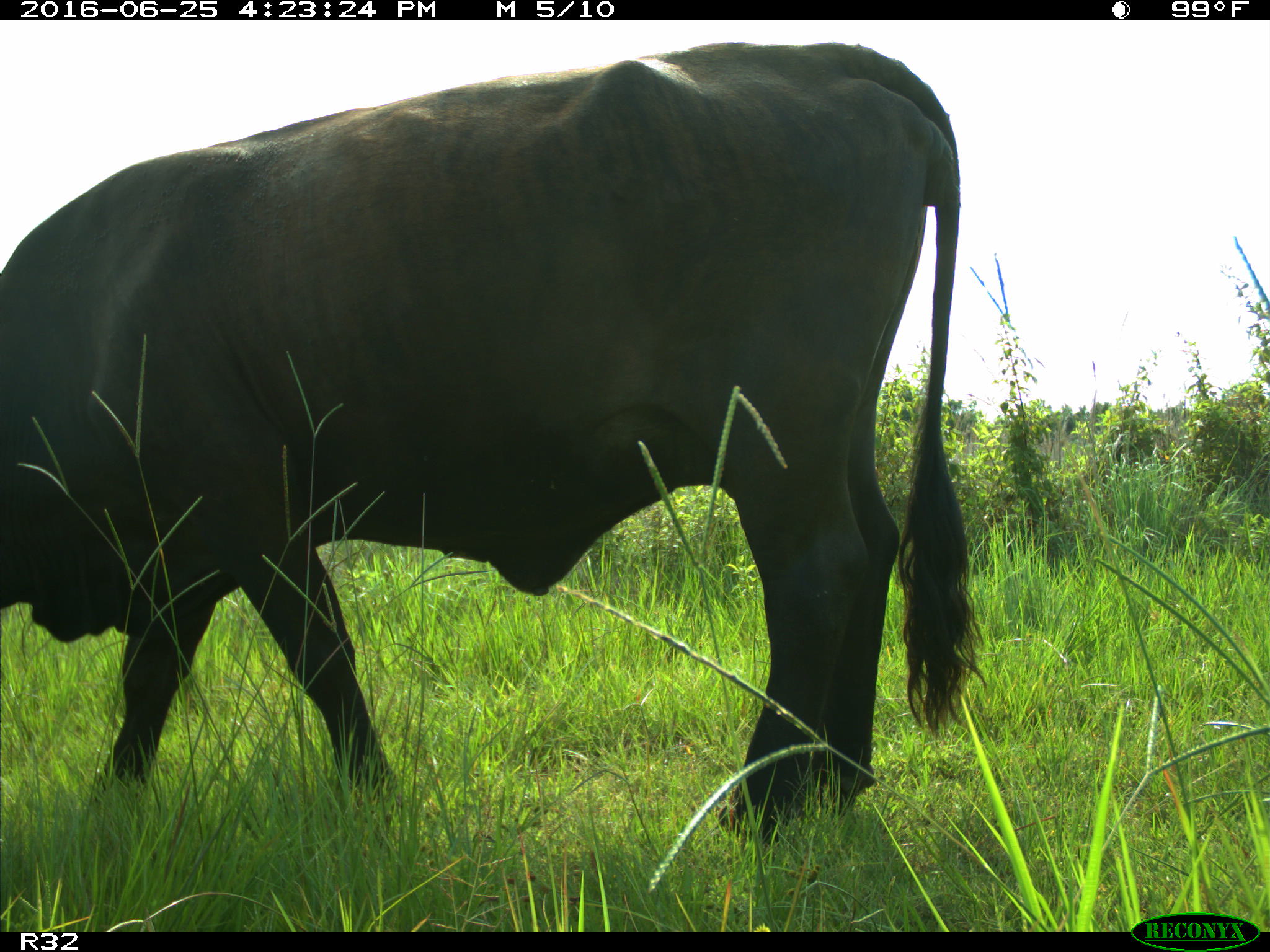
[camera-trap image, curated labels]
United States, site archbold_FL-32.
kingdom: Animalia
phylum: Chordata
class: Mammalia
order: Artiodactyla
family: Bovidae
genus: Bos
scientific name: Bos taurus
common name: domestic cow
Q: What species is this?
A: Bos taurus (domestic cow).